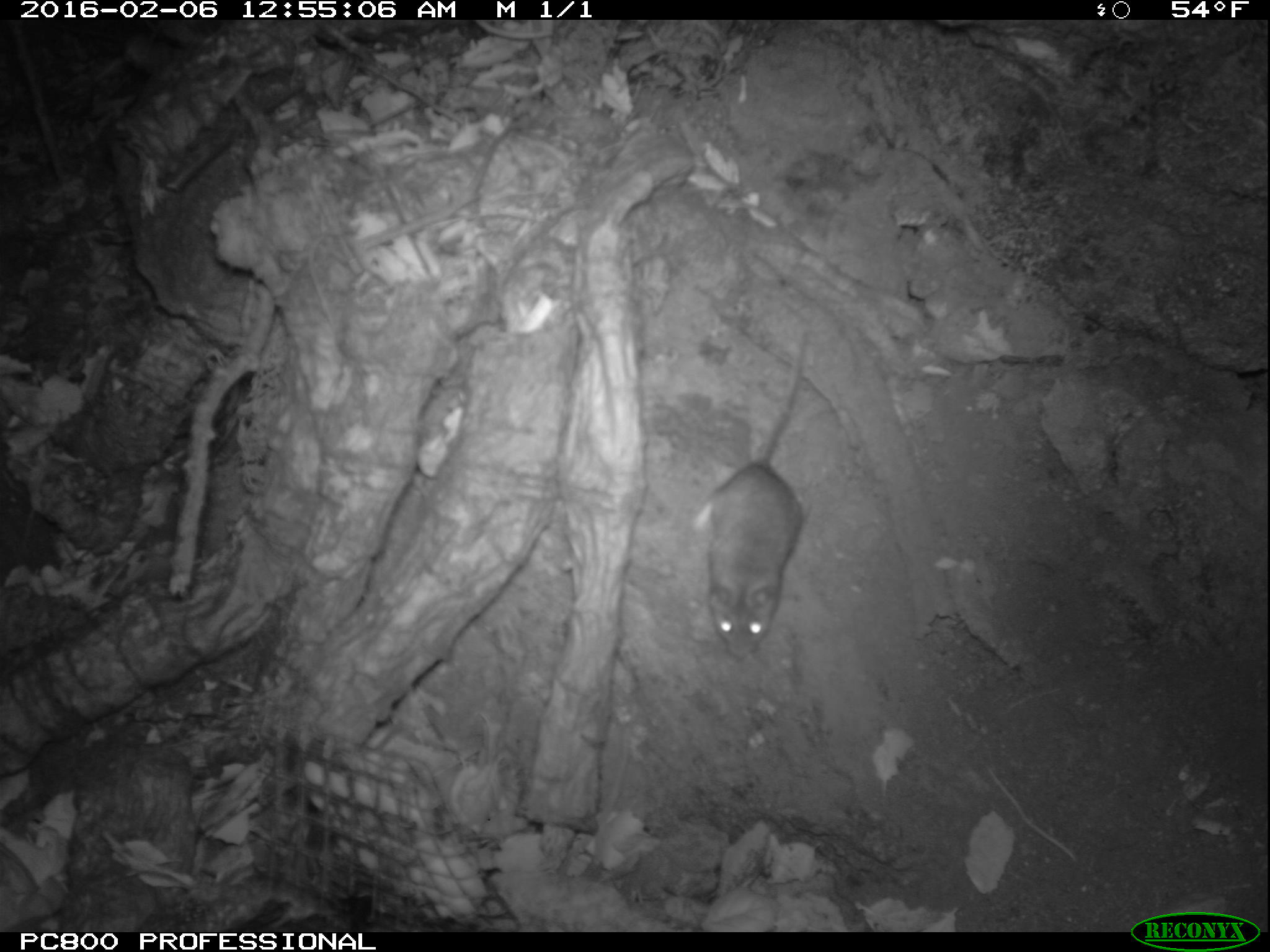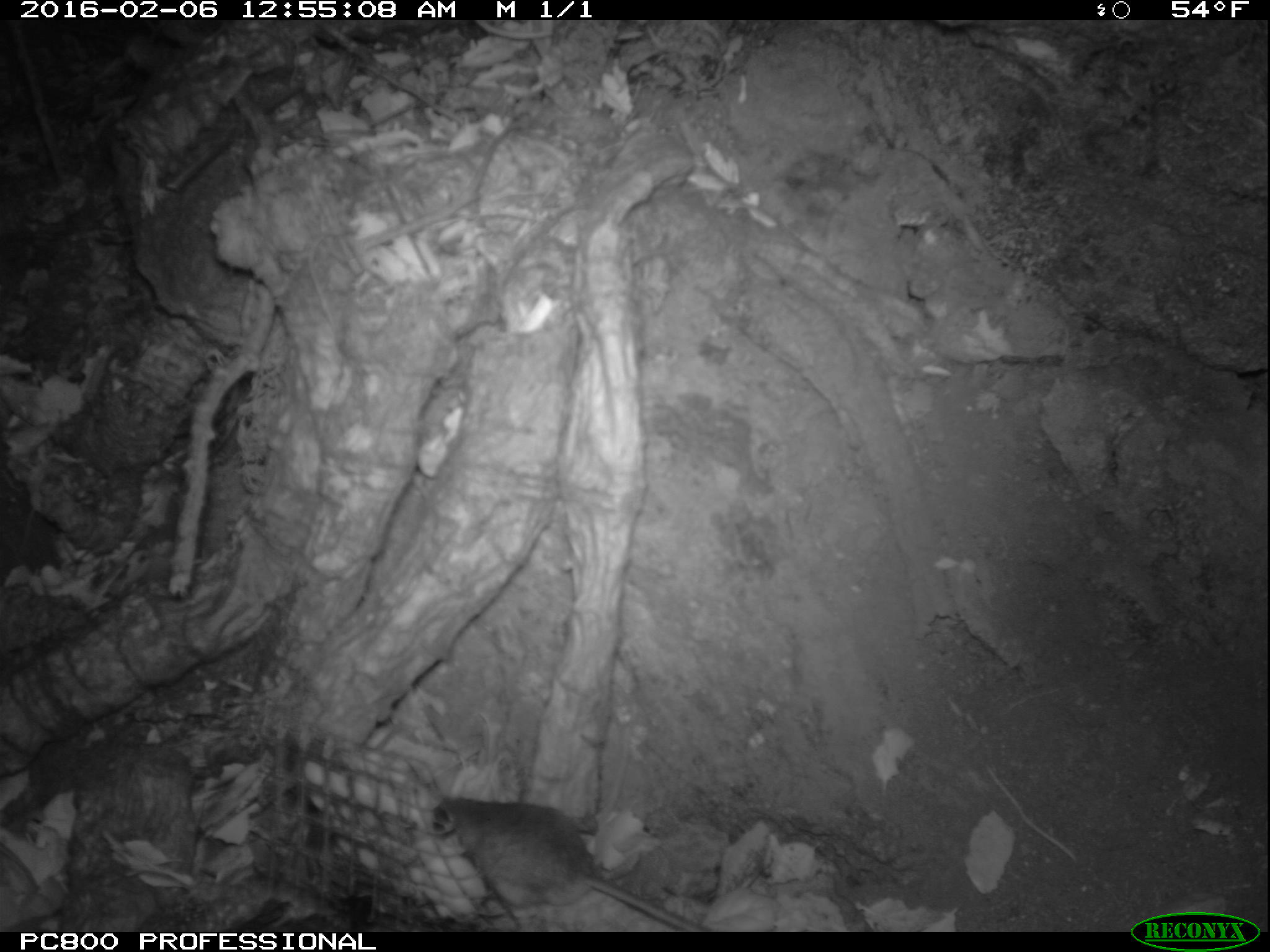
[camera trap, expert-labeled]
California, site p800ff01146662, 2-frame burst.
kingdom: Animalia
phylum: Chordata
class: Mammalia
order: Rodentia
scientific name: Rodentia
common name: rodent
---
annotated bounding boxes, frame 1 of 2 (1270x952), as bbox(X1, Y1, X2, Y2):
rodent: bbox(693, 330, 808, 660)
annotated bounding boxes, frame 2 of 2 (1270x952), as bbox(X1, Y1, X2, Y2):
rodent: bbox(433, 796, 714, 932)